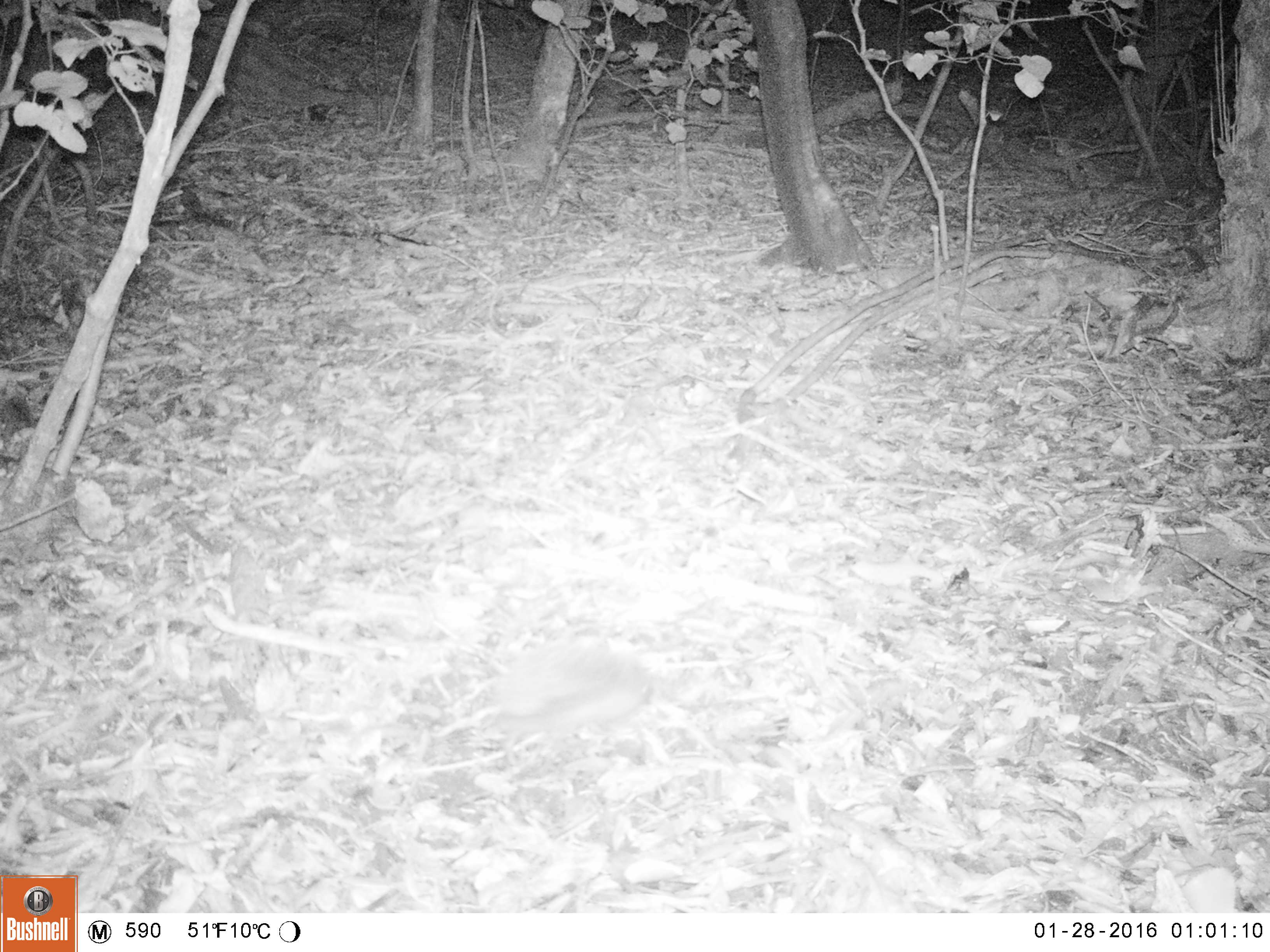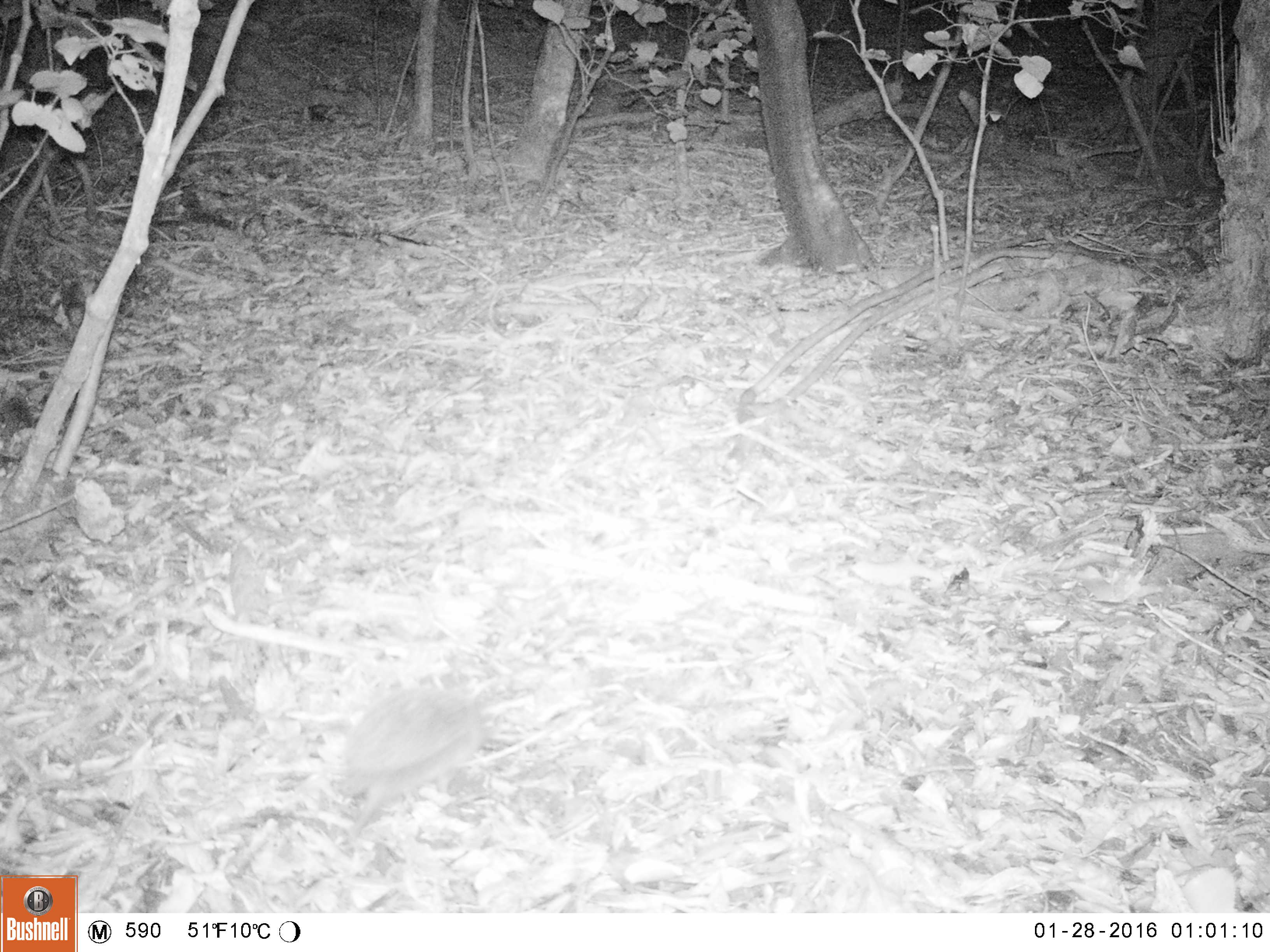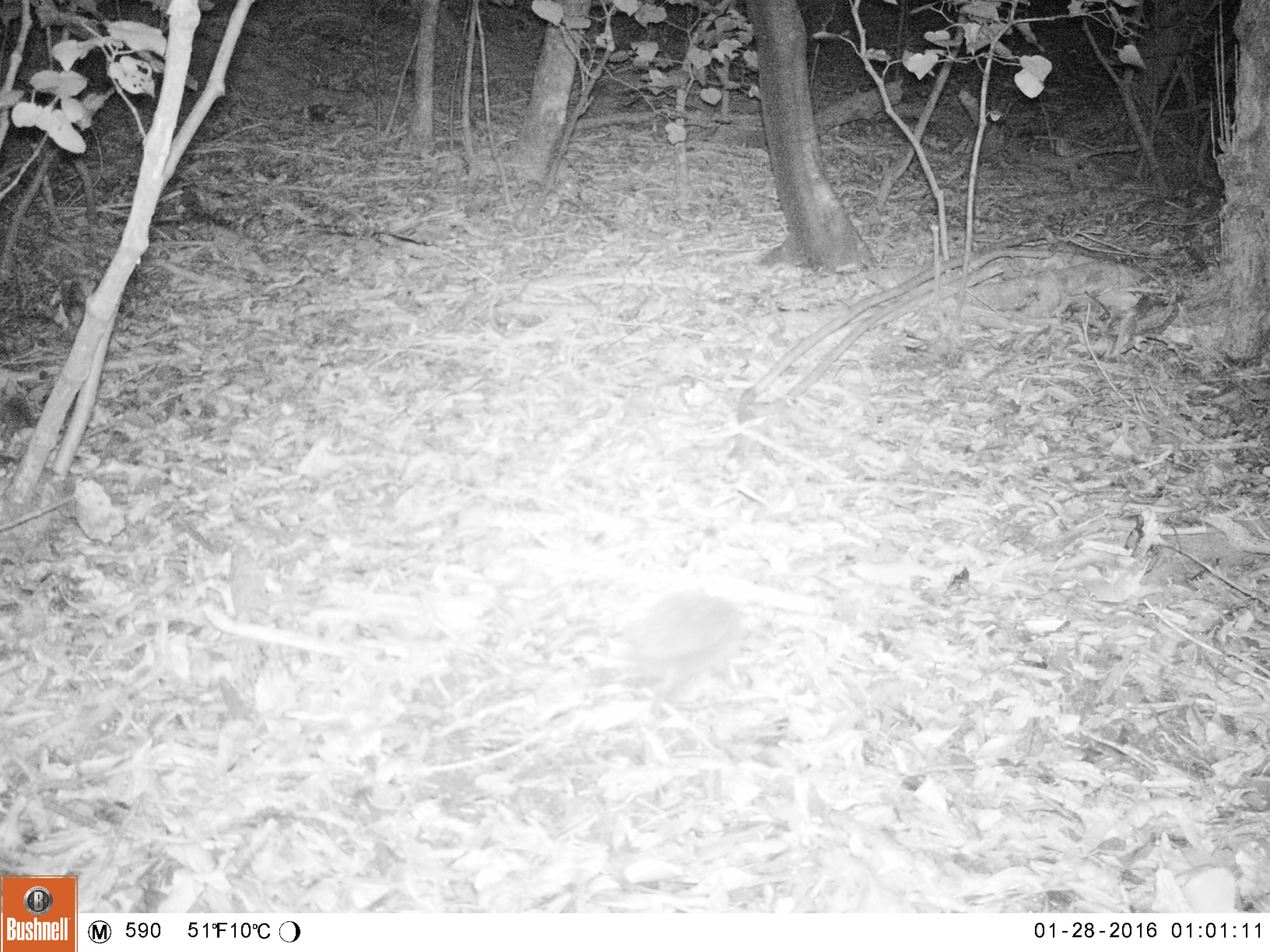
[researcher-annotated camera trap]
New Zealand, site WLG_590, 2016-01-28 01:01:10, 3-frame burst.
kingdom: Animalia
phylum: Chordata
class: Mammalia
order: Eulipotyphla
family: Erinaceidae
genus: Erinaceus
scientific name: Erinaceus europaeus europaeus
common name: european hedgehog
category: hedgehog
Hedgehog (european hedgehog) (Erinaceus europaeus europaeus).